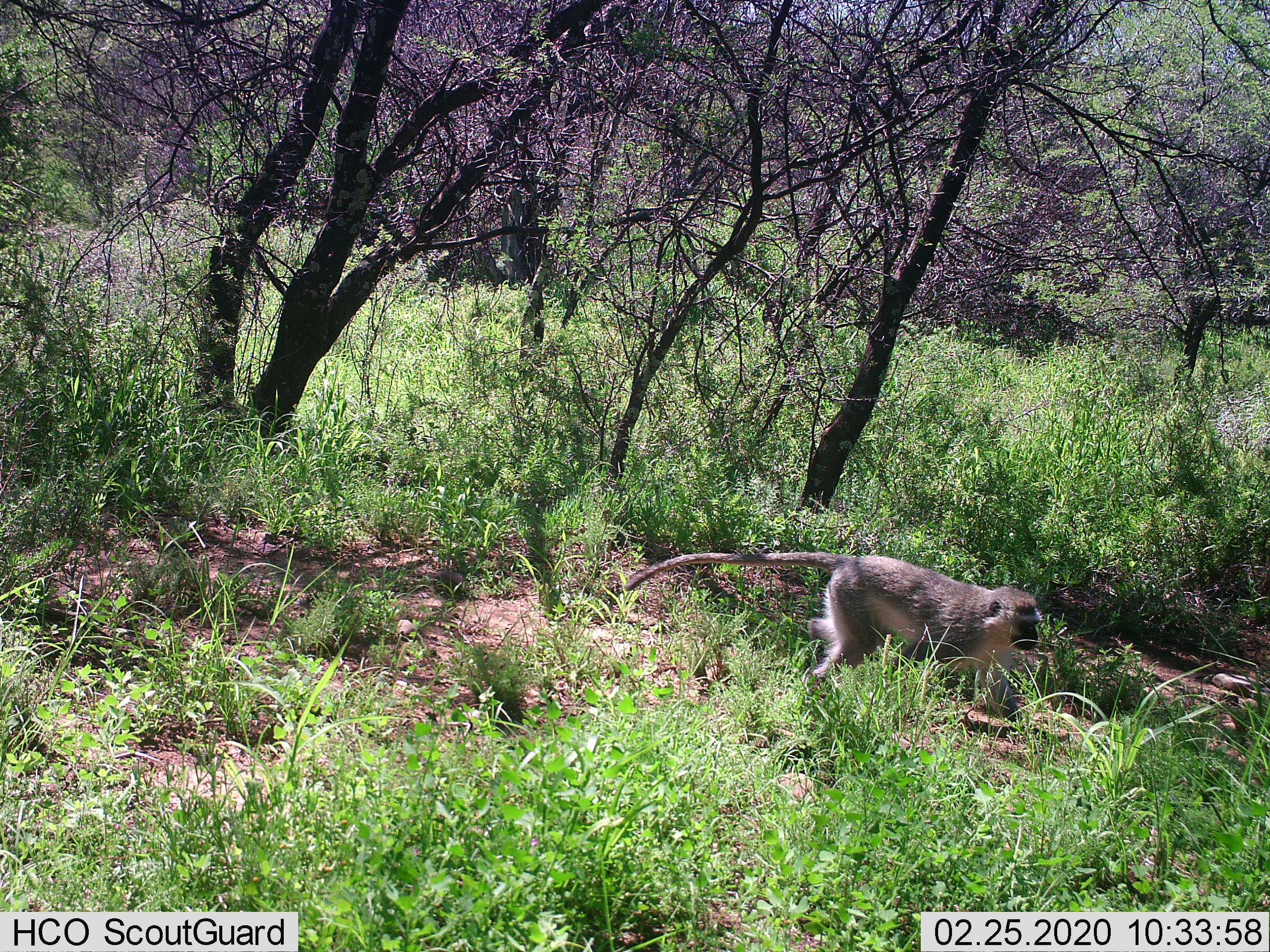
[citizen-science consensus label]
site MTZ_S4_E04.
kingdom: Animalia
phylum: Chordata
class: Mammalia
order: Primates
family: Cercopithecidae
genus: Chlorocebus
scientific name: Chlorocebus pygerythrus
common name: vervet monkey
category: monkeyvervet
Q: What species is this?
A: Monkeyvervet (vervet monkey) (Chlorocebus pygerythrus).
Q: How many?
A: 1.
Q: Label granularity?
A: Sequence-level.